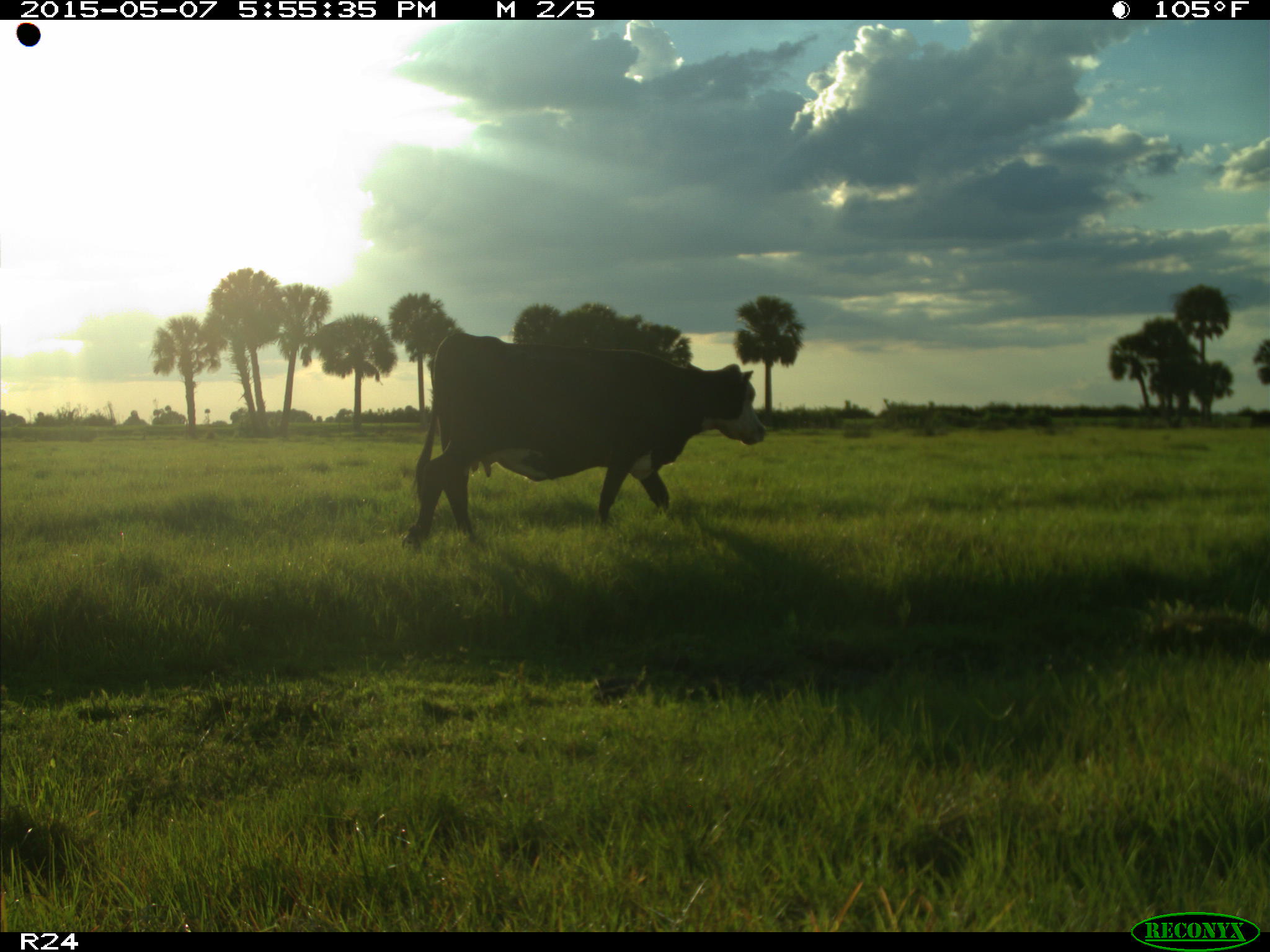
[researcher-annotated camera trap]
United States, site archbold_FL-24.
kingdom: Animalia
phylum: Chordata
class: Mammalia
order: Artiodactyla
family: Bovidae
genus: Bos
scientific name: Bos taurus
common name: domestic cow